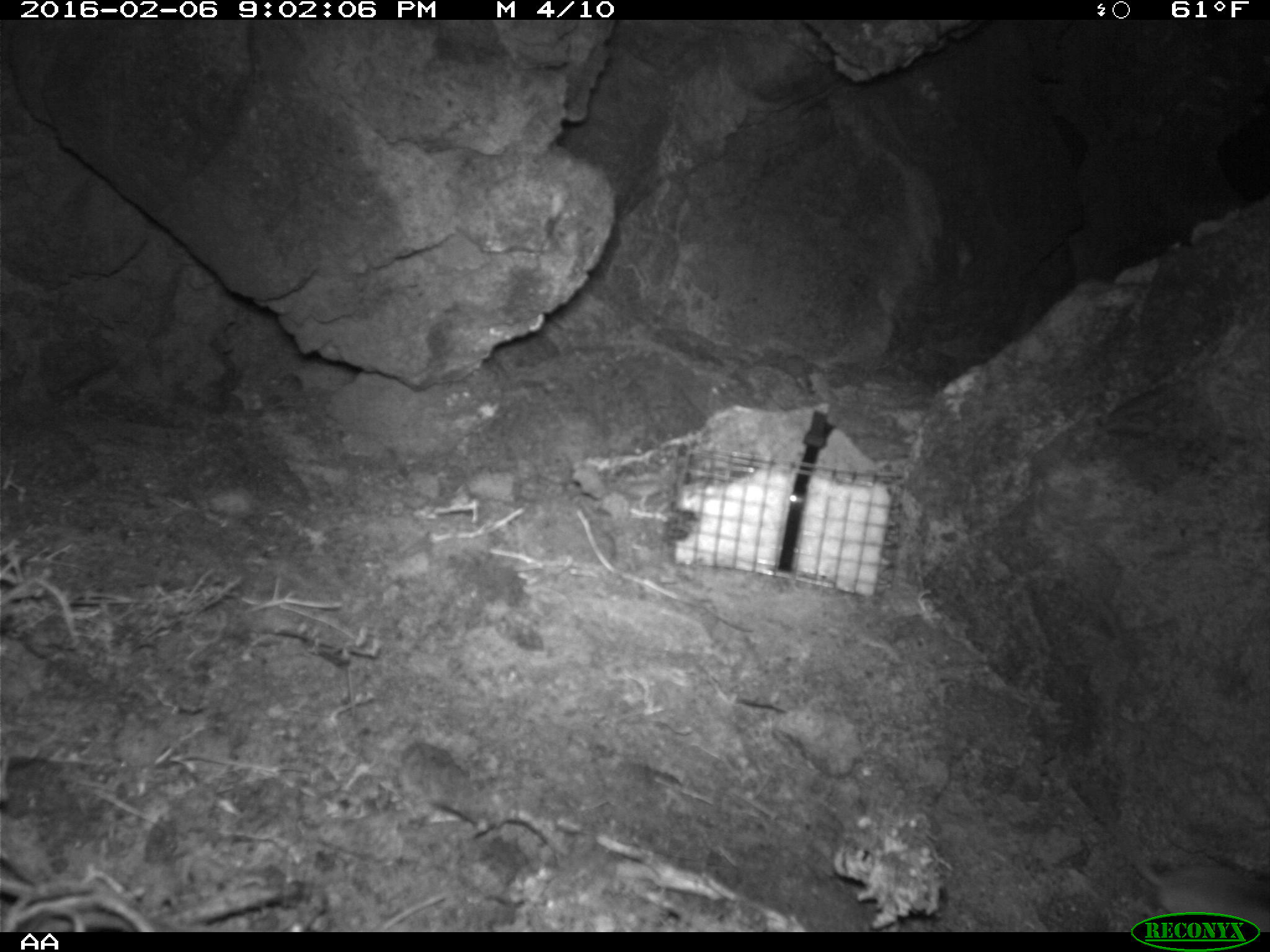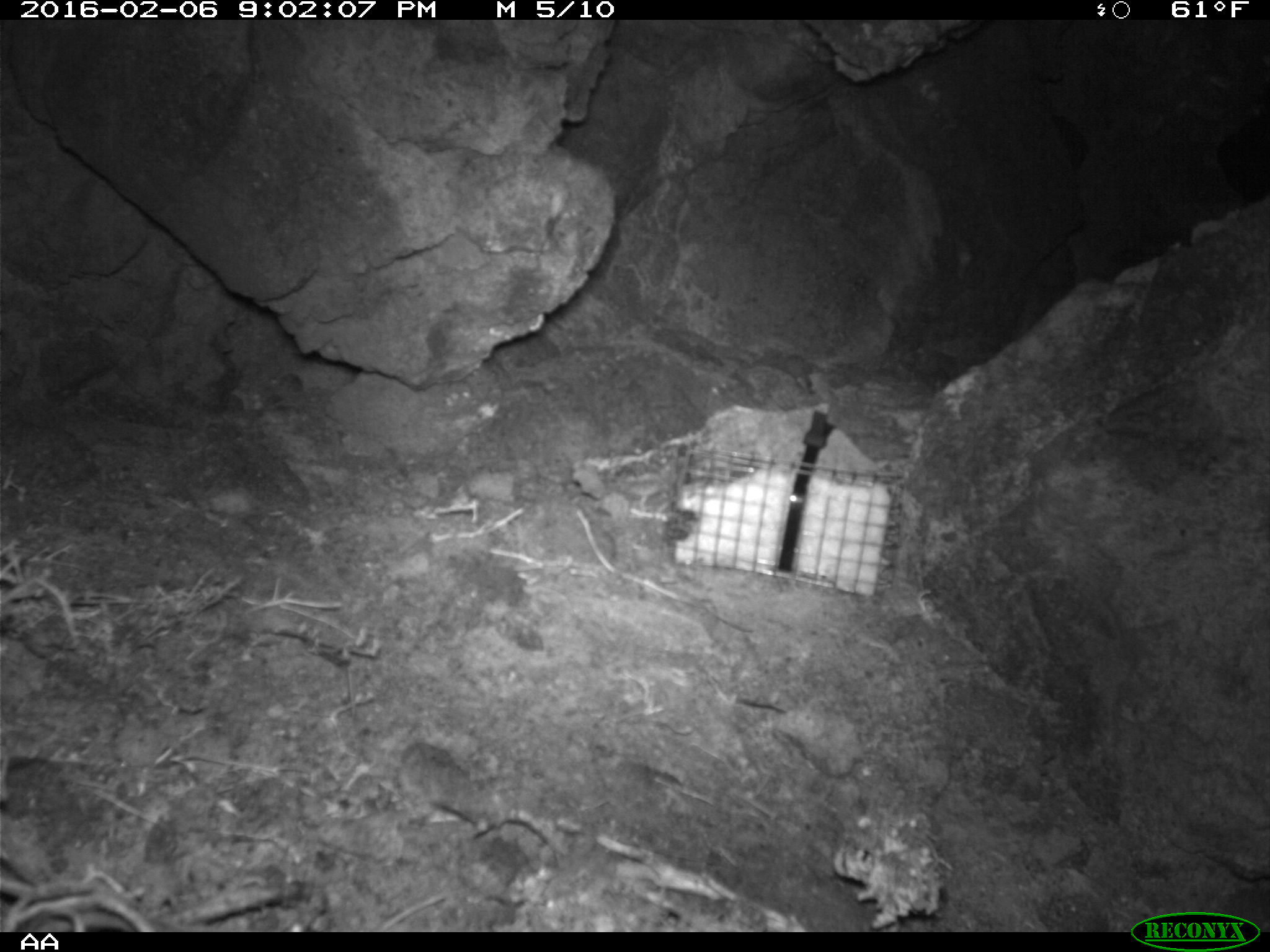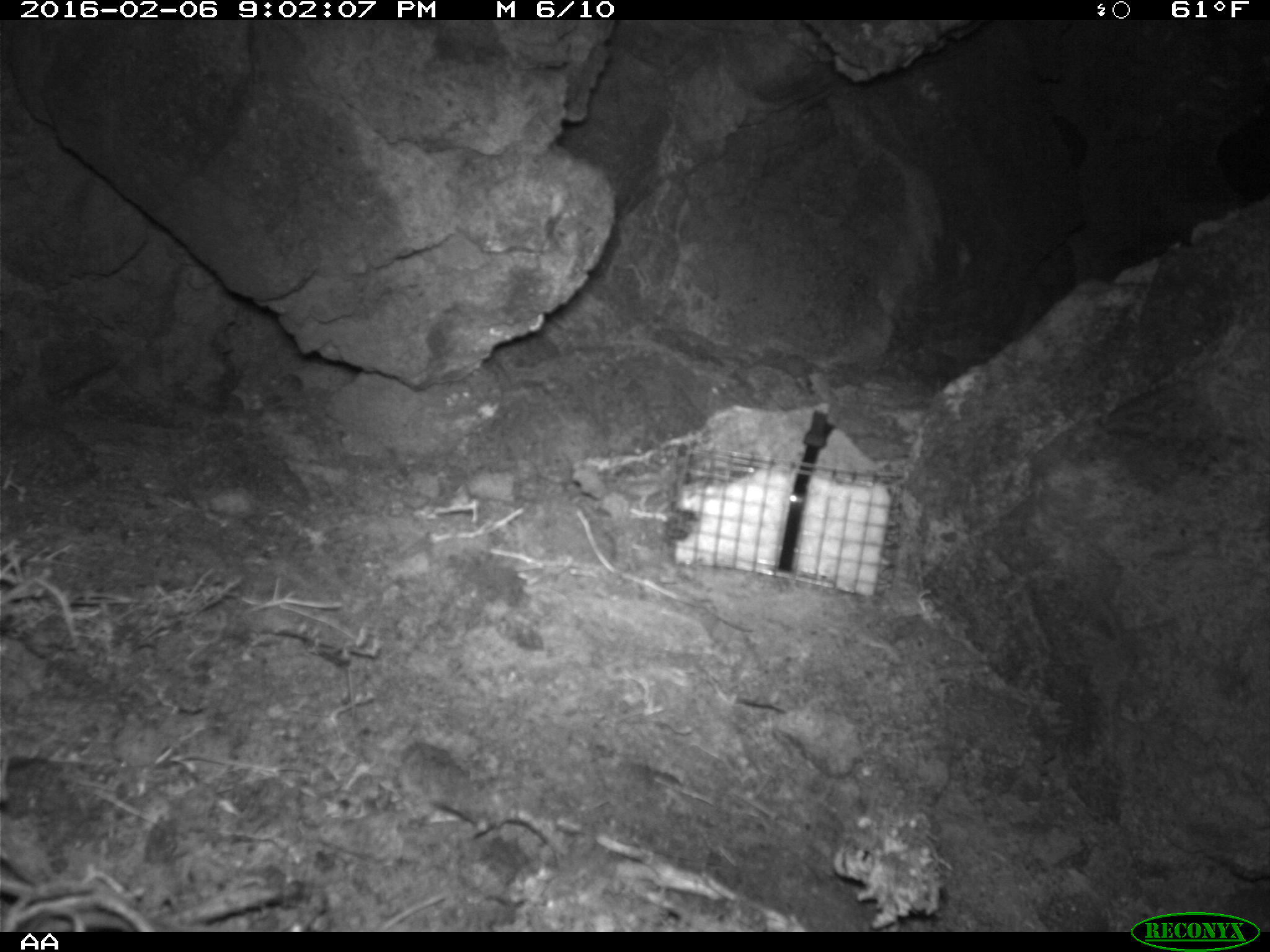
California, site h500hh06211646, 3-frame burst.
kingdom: Animalia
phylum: Chordata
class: Mammalia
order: Rodentia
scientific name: Rodentia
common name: rodent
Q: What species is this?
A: Rodent (Rodentia).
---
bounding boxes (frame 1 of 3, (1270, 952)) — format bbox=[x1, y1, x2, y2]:
rodent: bbox=[1109, 820, 1269, 932]